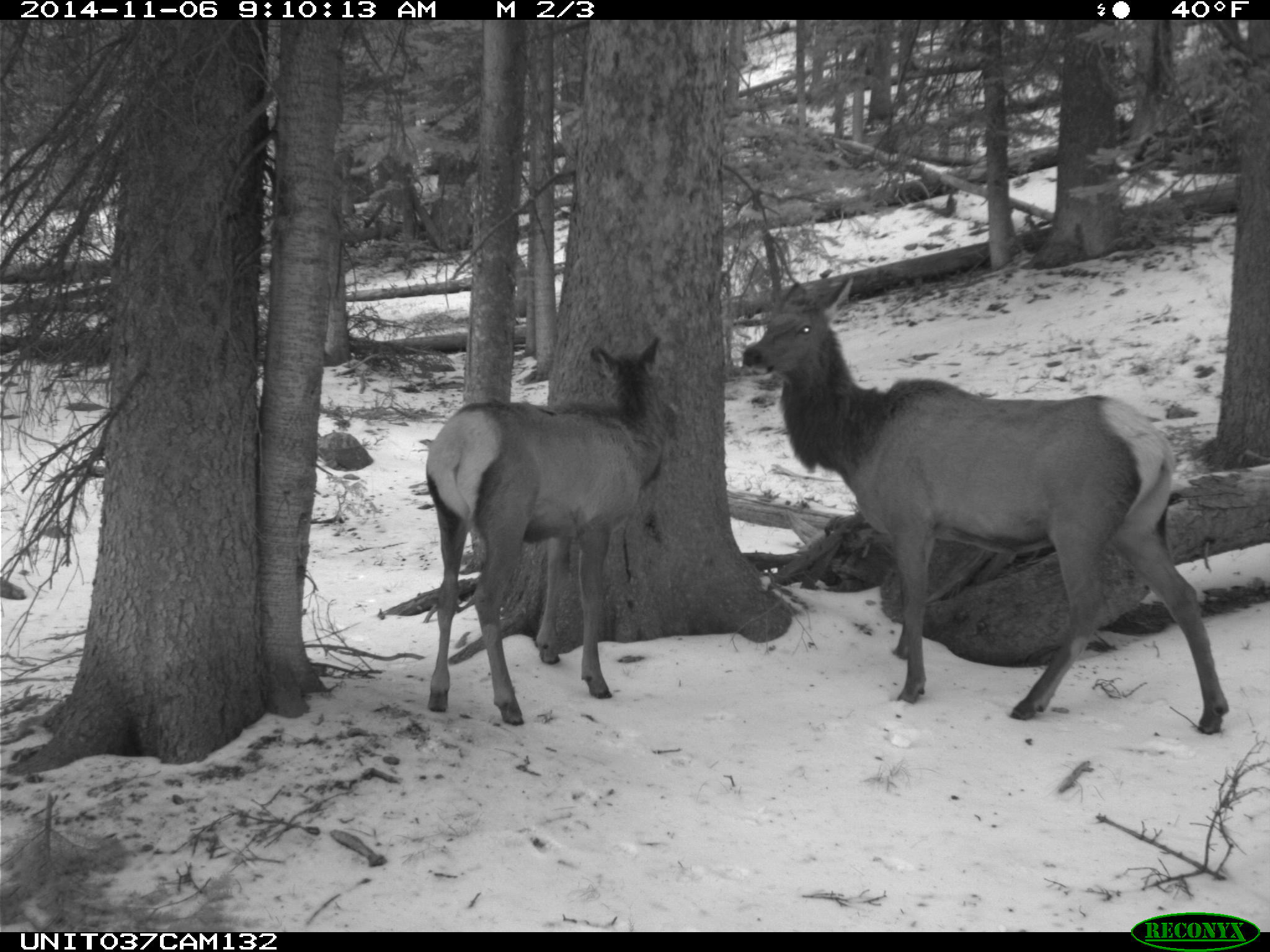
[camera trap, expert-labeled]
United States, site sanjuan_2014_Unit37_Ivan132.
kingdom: Animalia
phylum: Chordata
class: Mammalia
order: Artiodactyla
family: Cervidae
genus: Cervus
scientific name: Cervus elaphus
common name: red deer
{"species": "Cervus elaphus (red deer)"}